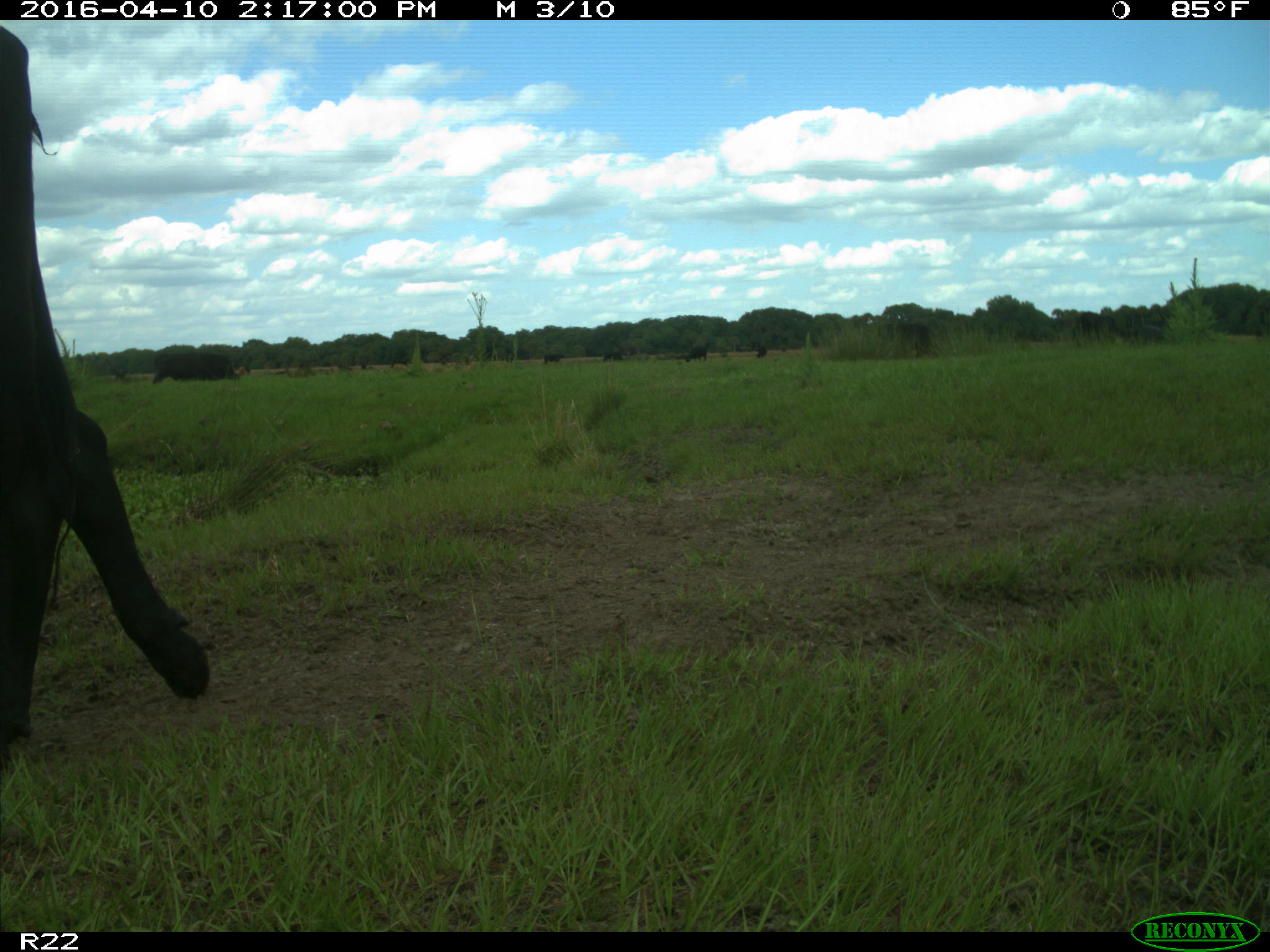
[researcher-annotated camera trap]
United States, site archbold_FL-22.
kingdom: Animalia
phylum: Chordata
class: Mammalia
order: Artiodactyla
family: Bovidae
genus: Bos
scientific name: Bos taurus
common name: domestic cow